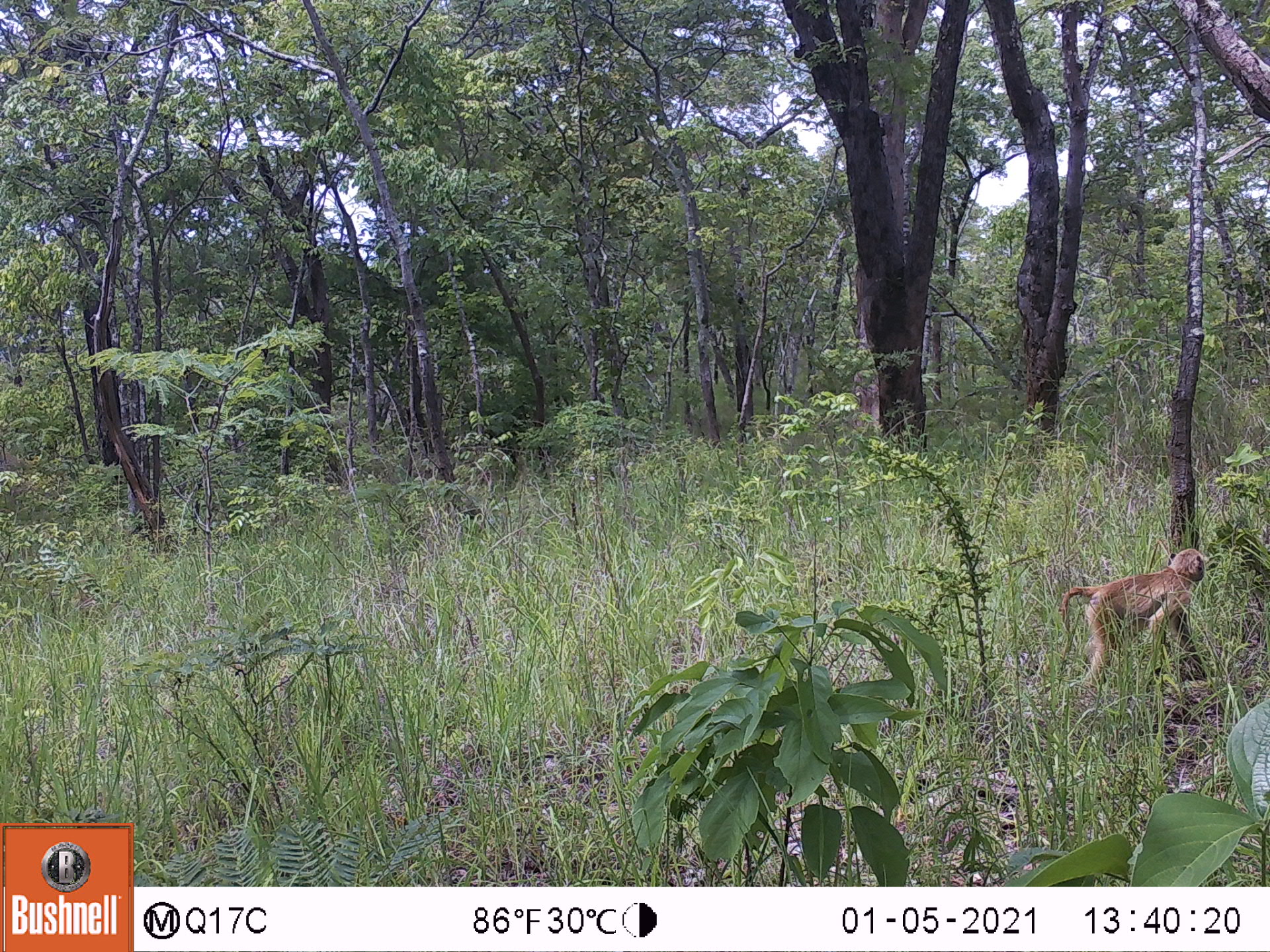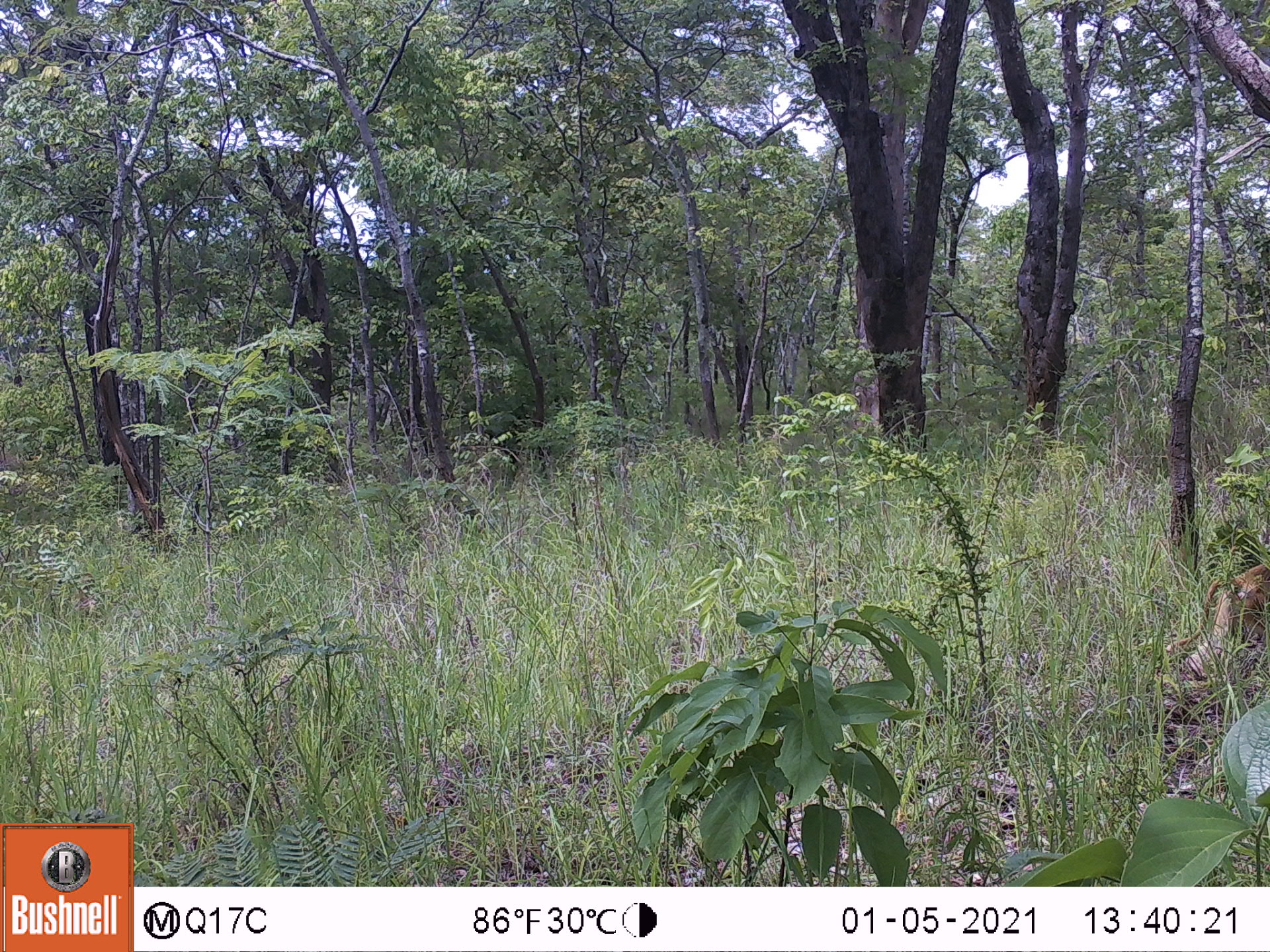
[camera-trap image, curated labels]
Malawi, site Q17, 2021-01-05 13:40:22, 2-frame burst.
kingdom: Animalia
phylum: Chordata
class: Mammalia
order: Primates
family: Cercopithecidae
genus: Papio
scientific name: Papio cynocephalus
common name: yellow baboon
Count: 1.